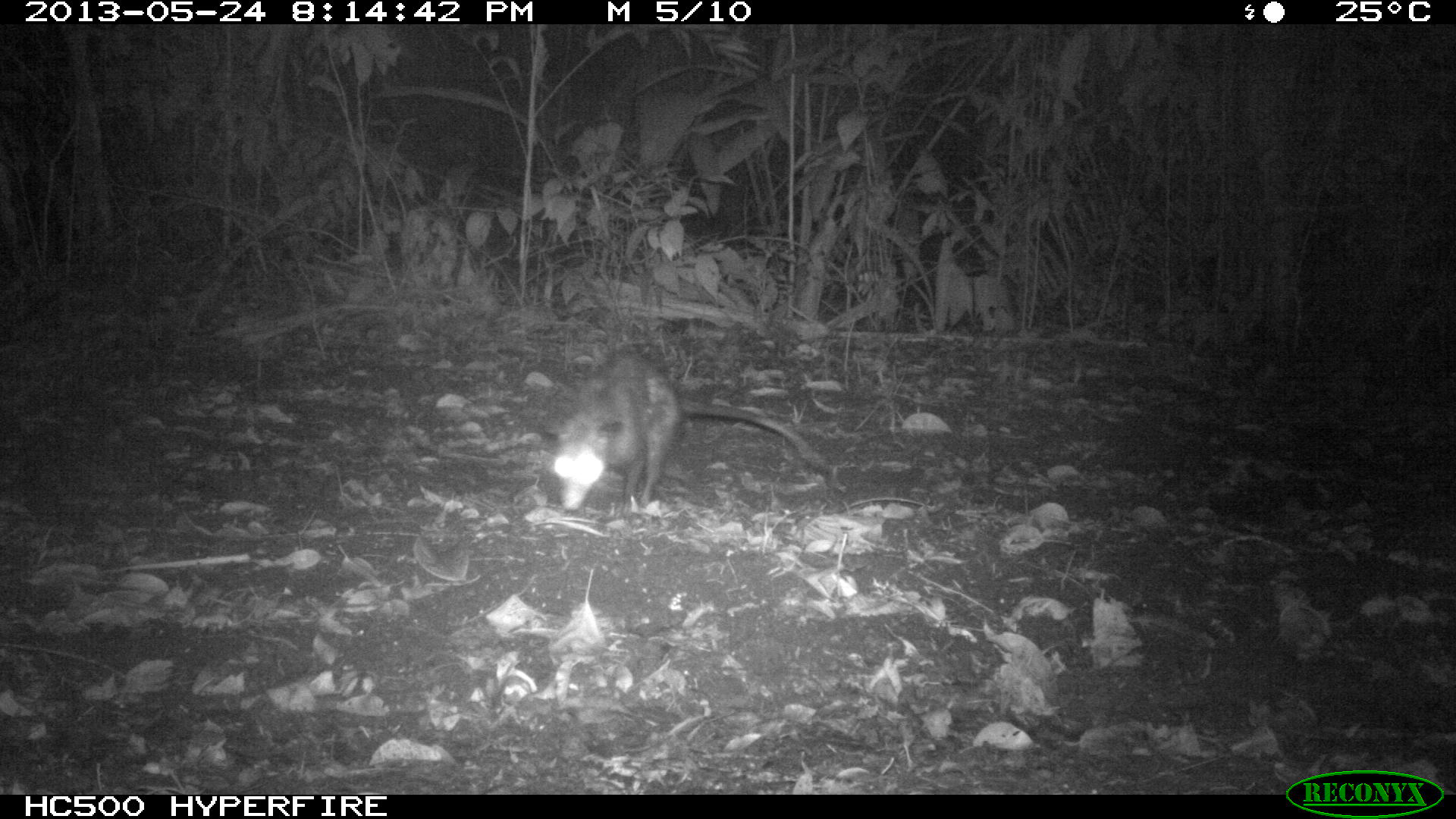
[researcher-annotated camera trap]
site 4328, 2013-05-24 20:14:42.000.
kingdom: Animalia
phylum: Chordata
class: Mammalia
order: Didelphimorphia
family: Didelphidae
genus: Didelphis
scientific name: Didelphis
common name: american opossums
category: didelphis sp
Didelphis sp (american opossums) (Didelphis), count 1.